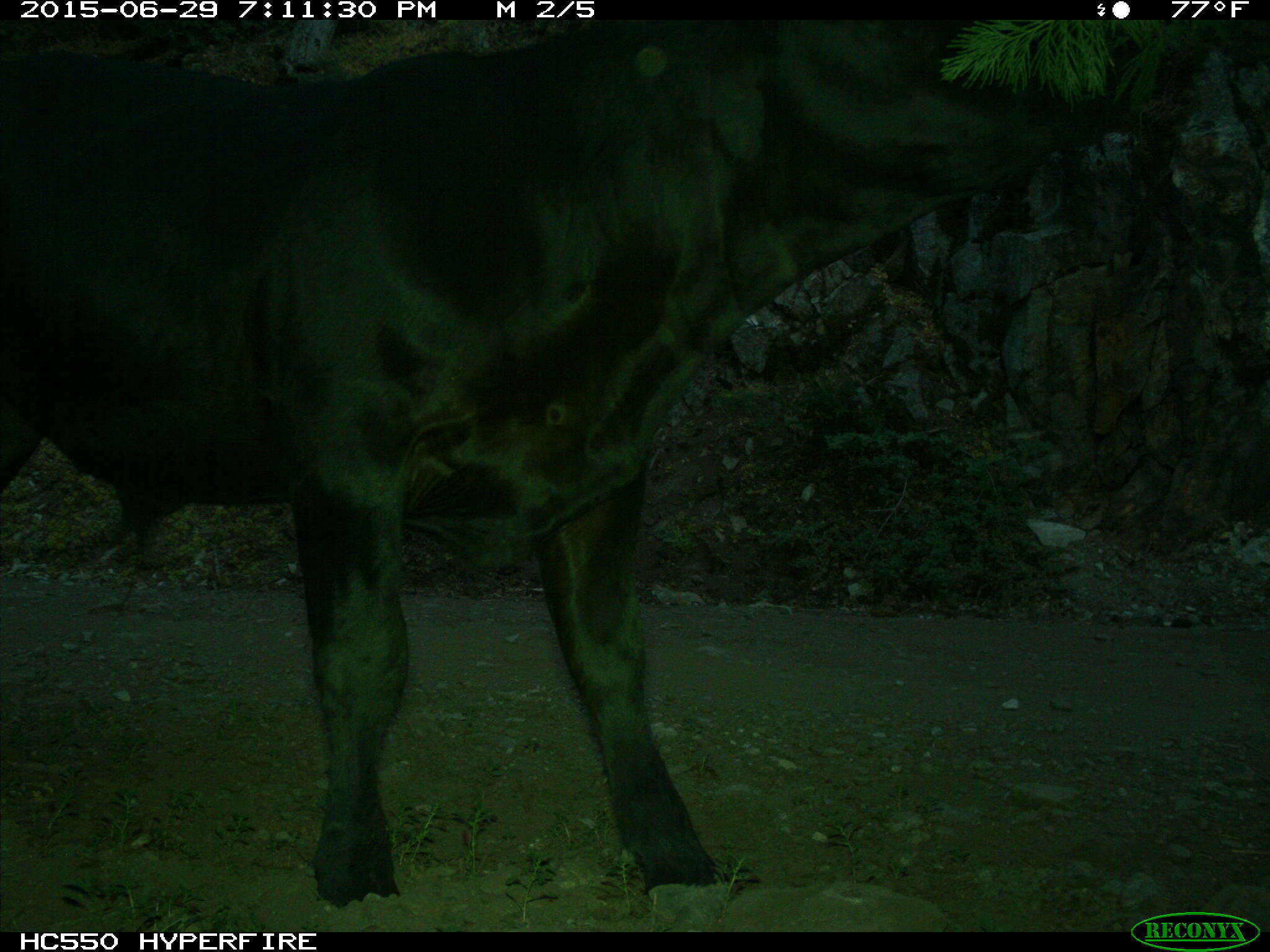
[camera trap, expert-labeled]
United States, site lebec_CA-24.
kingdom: Animalia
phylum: Chordata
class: Mammalia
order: Artiodactyla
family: Bovidae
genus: Bos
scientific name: Bos taurus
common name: domestic cow